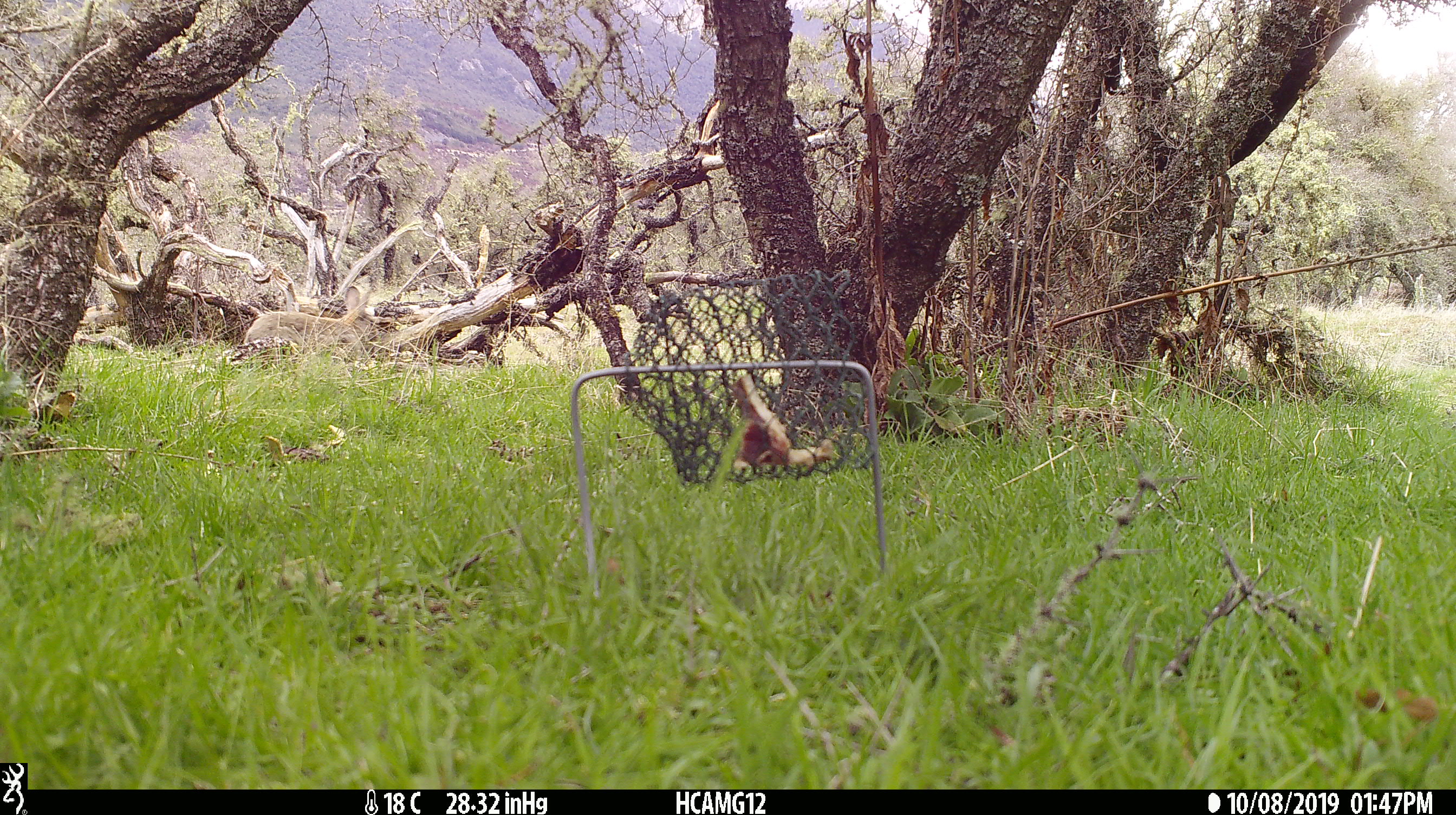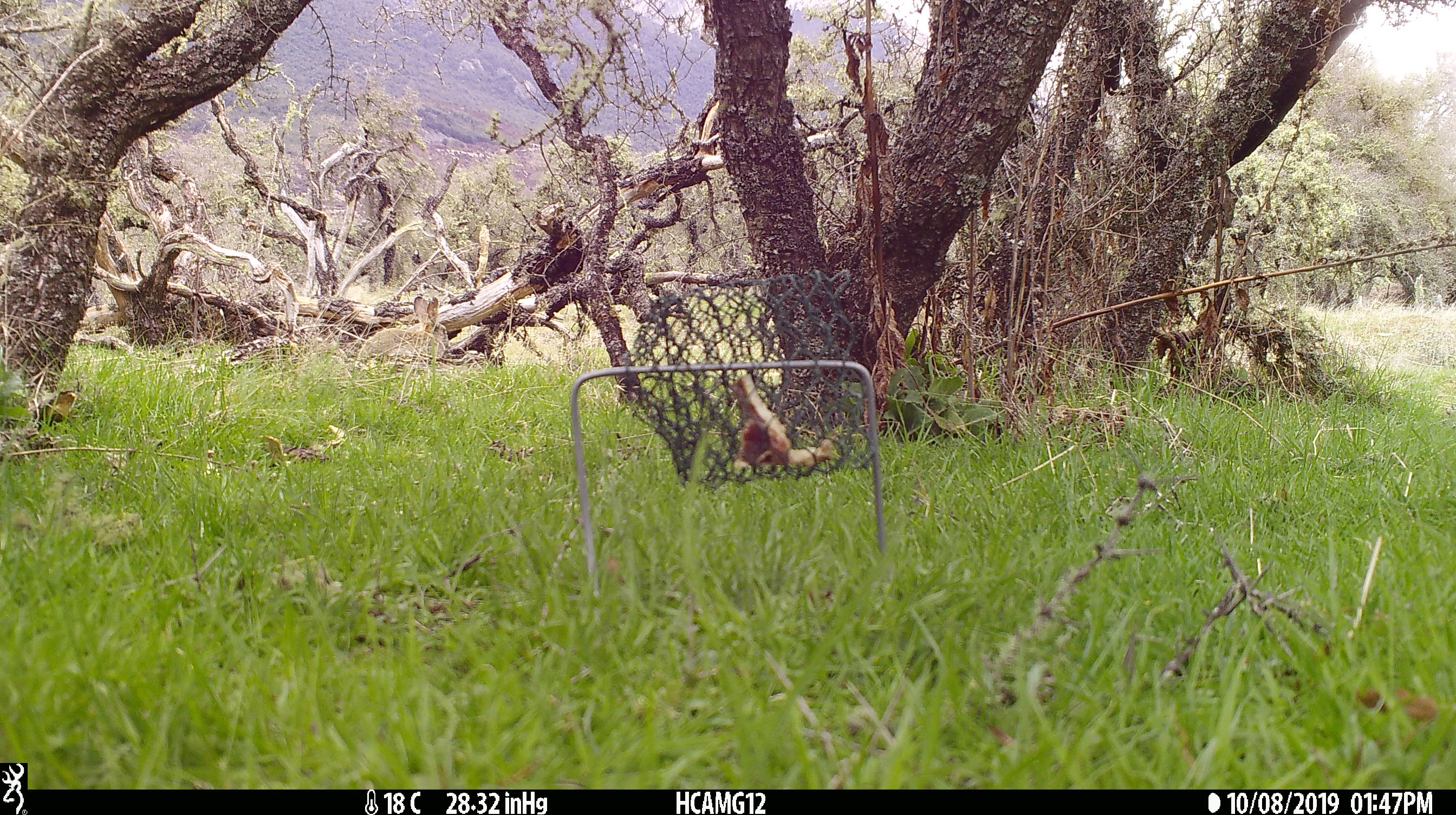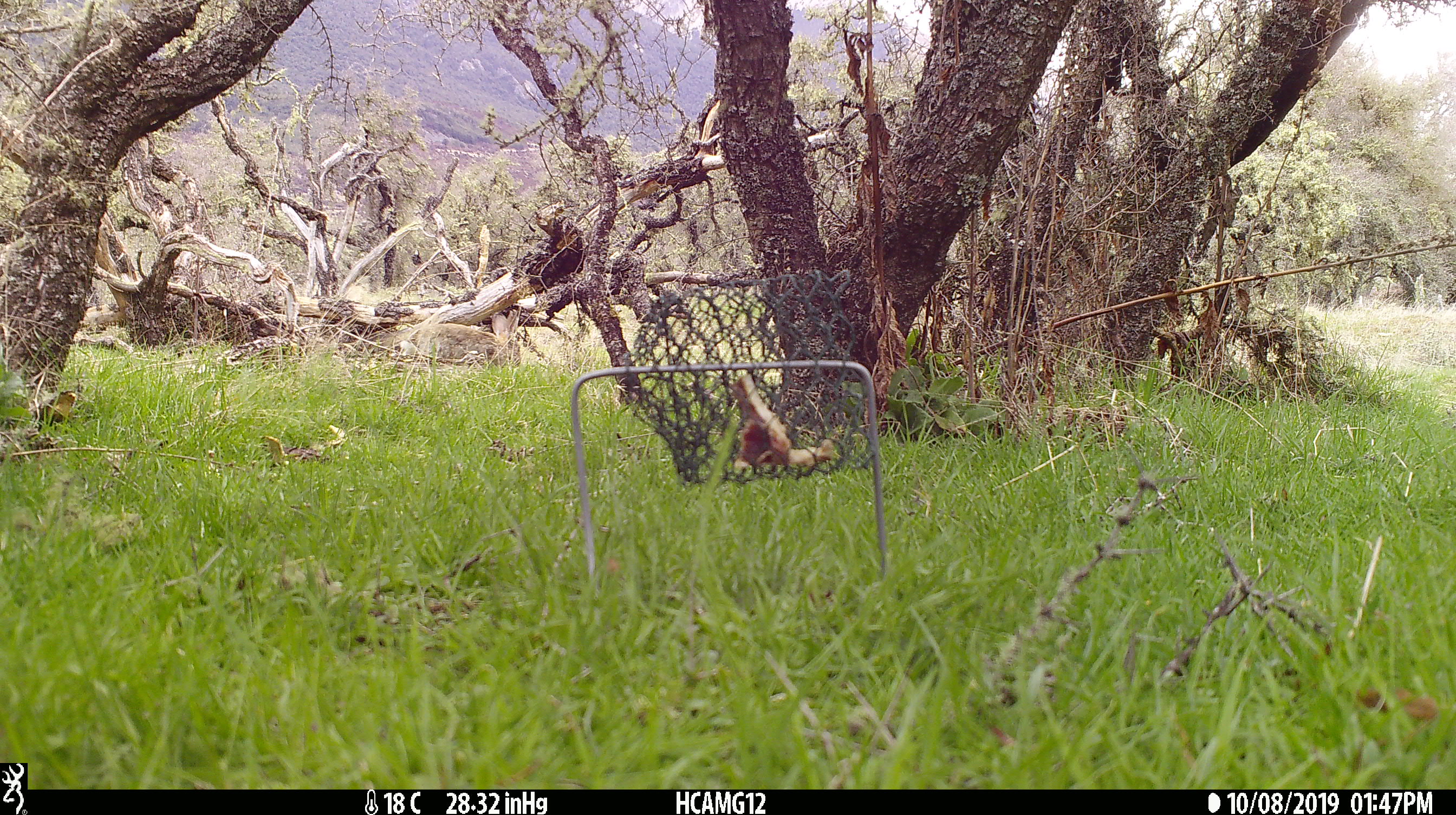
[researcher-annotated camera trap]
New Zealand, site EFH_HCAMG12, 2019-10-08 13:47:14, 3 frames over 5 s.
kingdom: Animalia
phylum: Chordata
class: Mammalia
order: Lagomorpha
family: Leporidae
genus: Oryctolagus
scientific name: Oryctolagus cuniculus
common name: european rabbit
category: rabbit